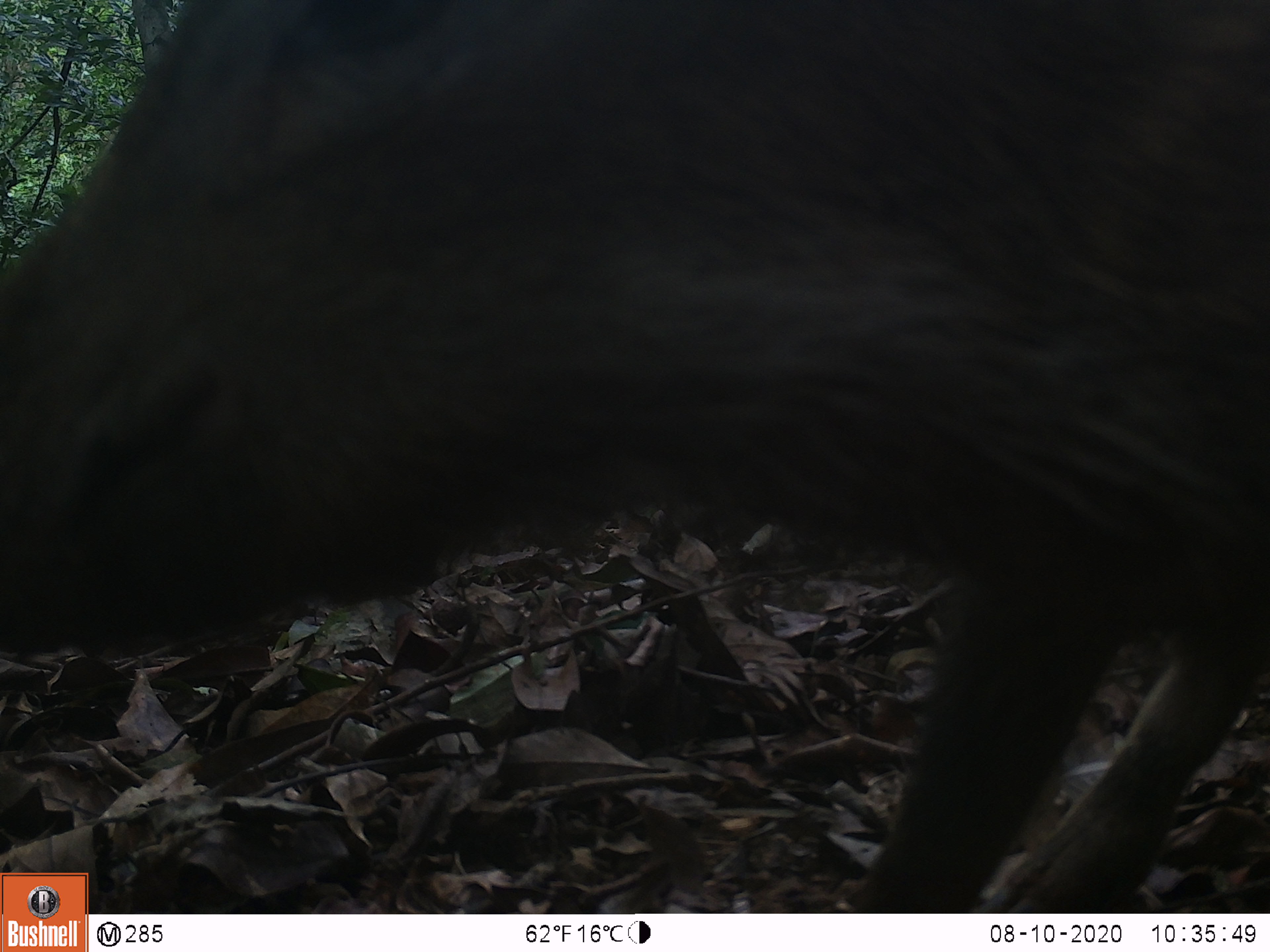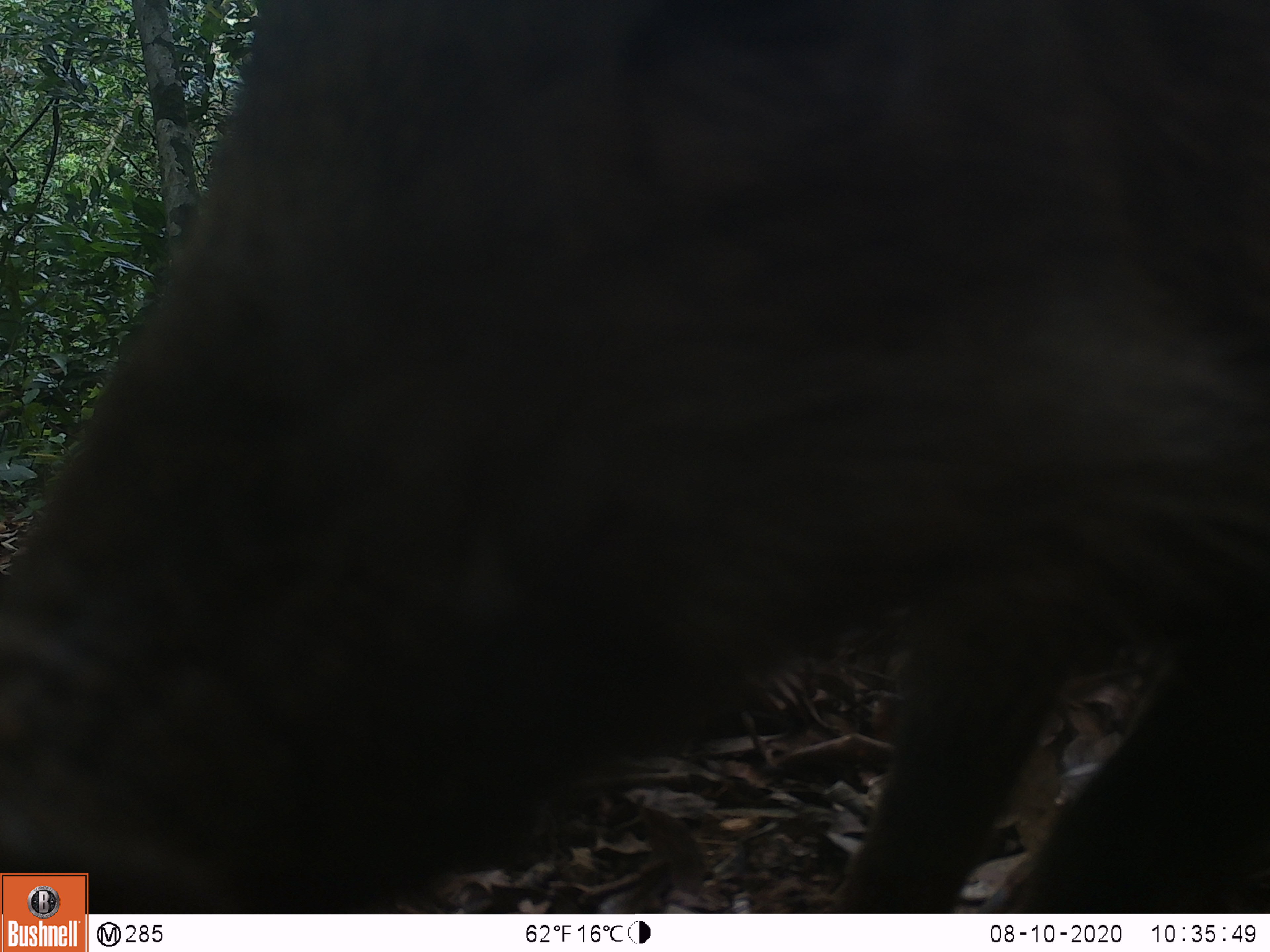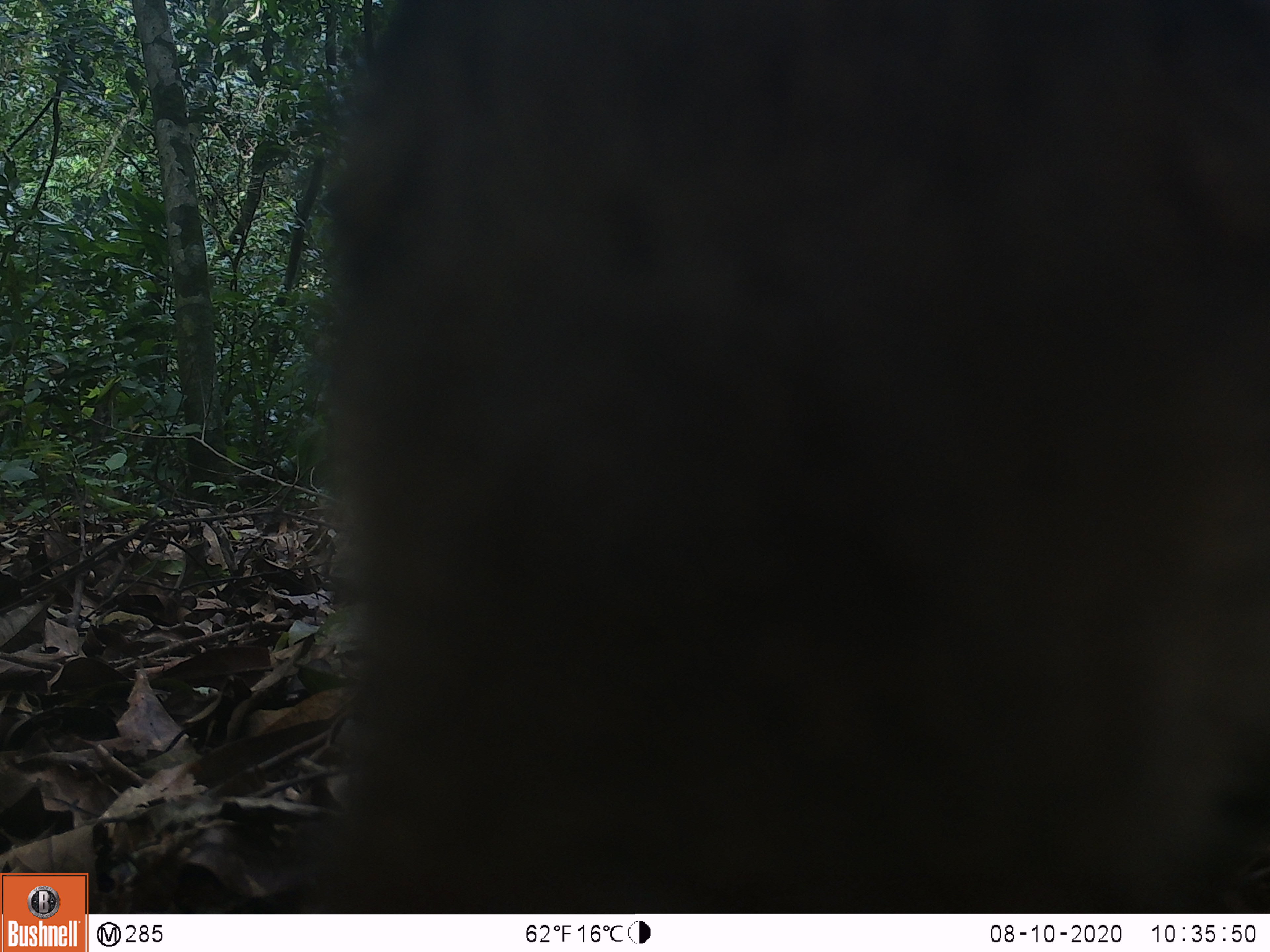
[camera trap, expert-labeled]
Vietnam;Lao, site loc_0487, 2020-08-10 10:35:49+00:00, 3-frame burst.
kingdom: Animalia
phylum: Chordata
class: Mammalia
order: Artiodactyla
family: Suidae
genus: Sus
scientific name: Sus scrofa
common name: eurasian wild pig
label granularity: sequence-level